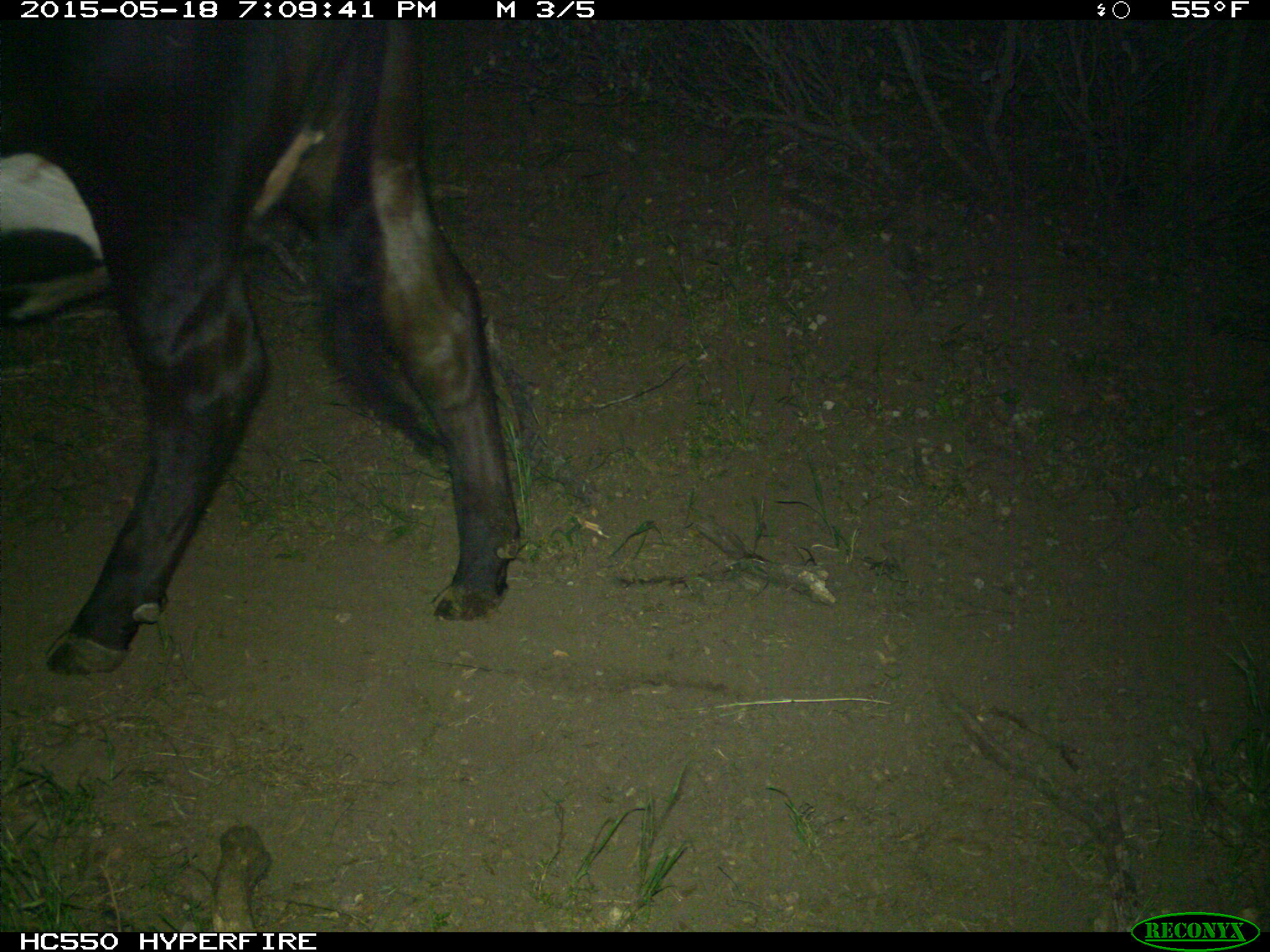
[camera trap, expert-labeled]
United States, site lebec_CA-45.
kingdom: Animalia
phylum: Chordata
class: Mammalia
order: Artiodactyla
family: Bovidae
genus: Bos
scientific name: Bos taurus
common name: domestic cow